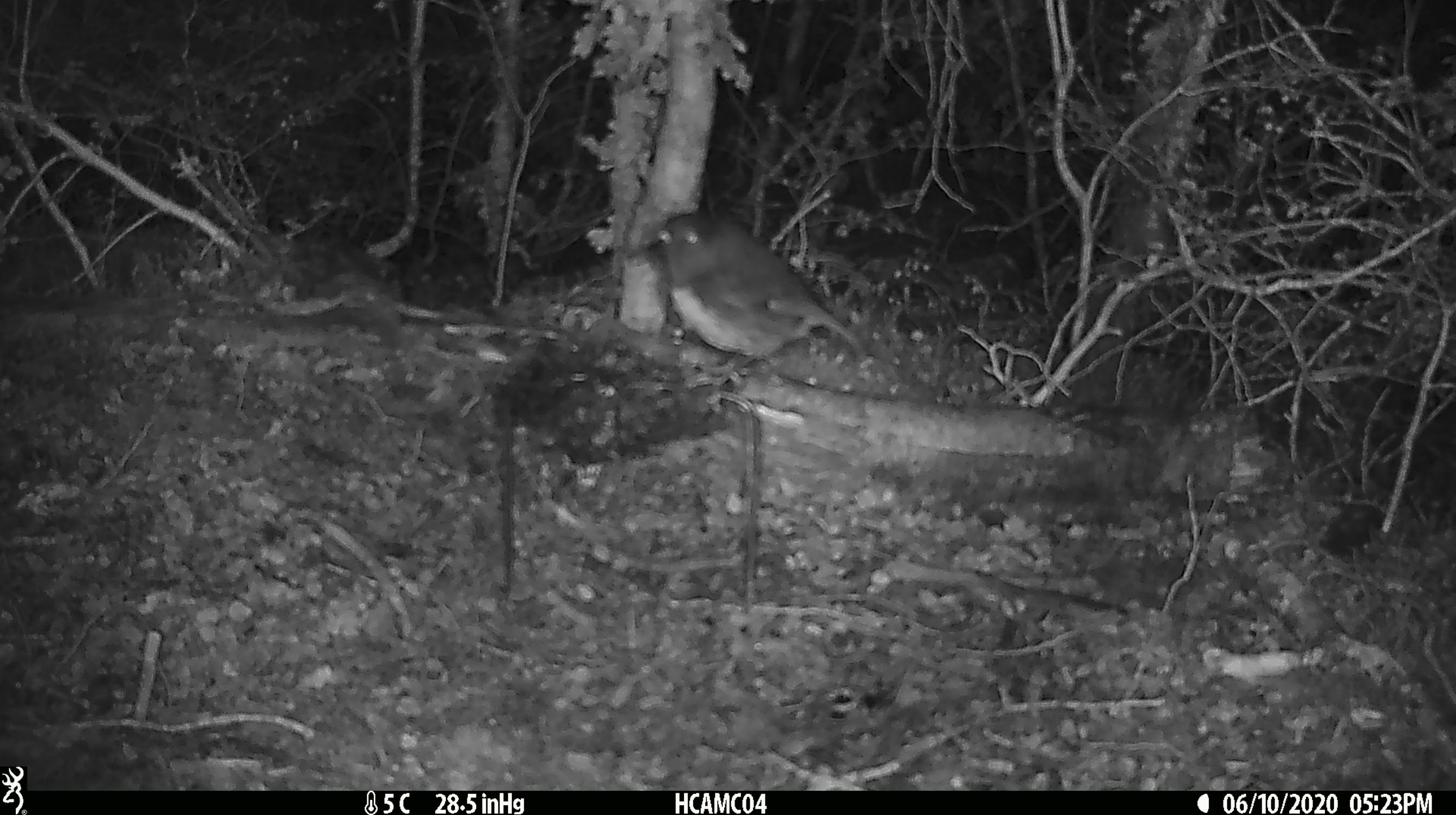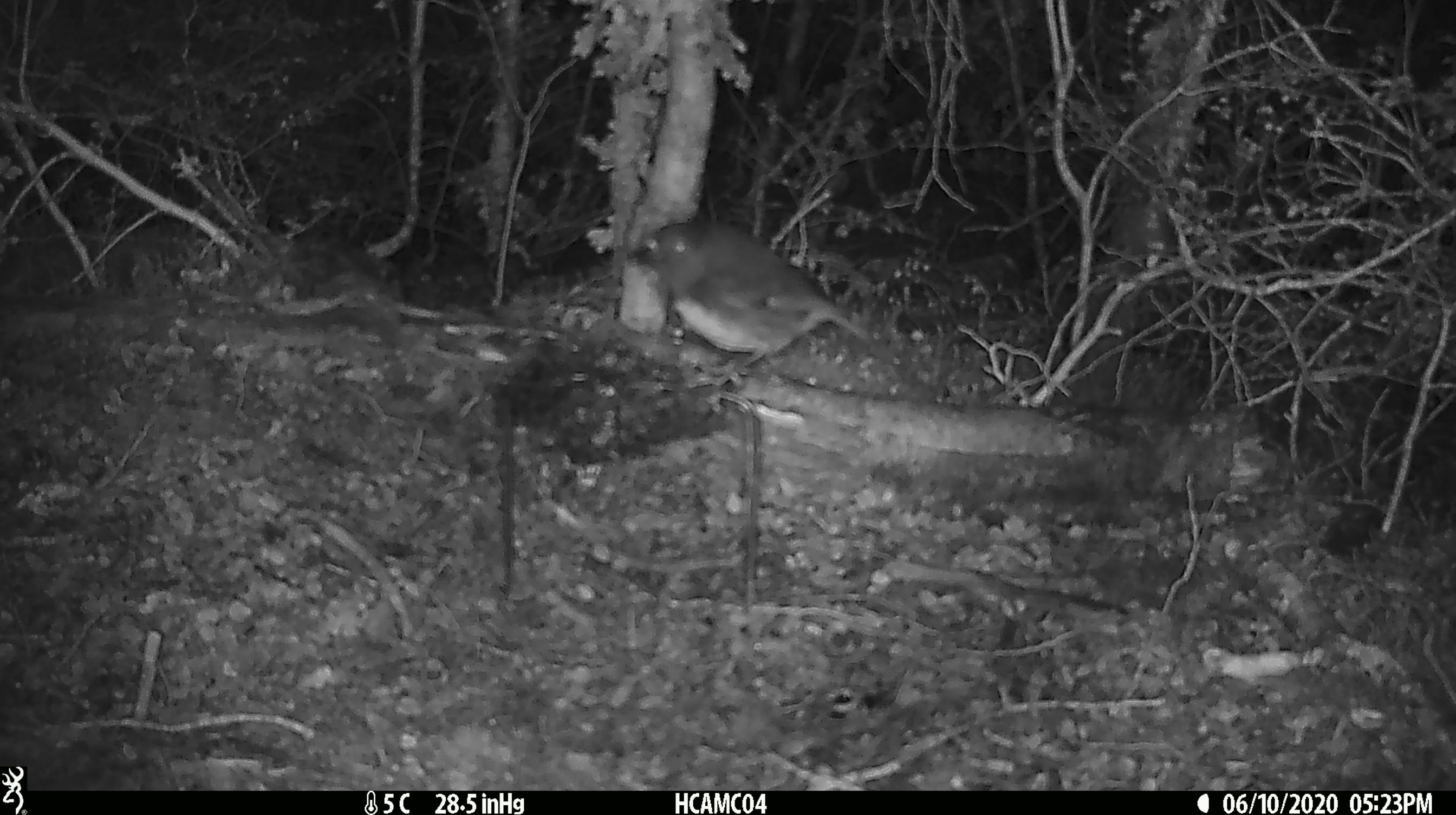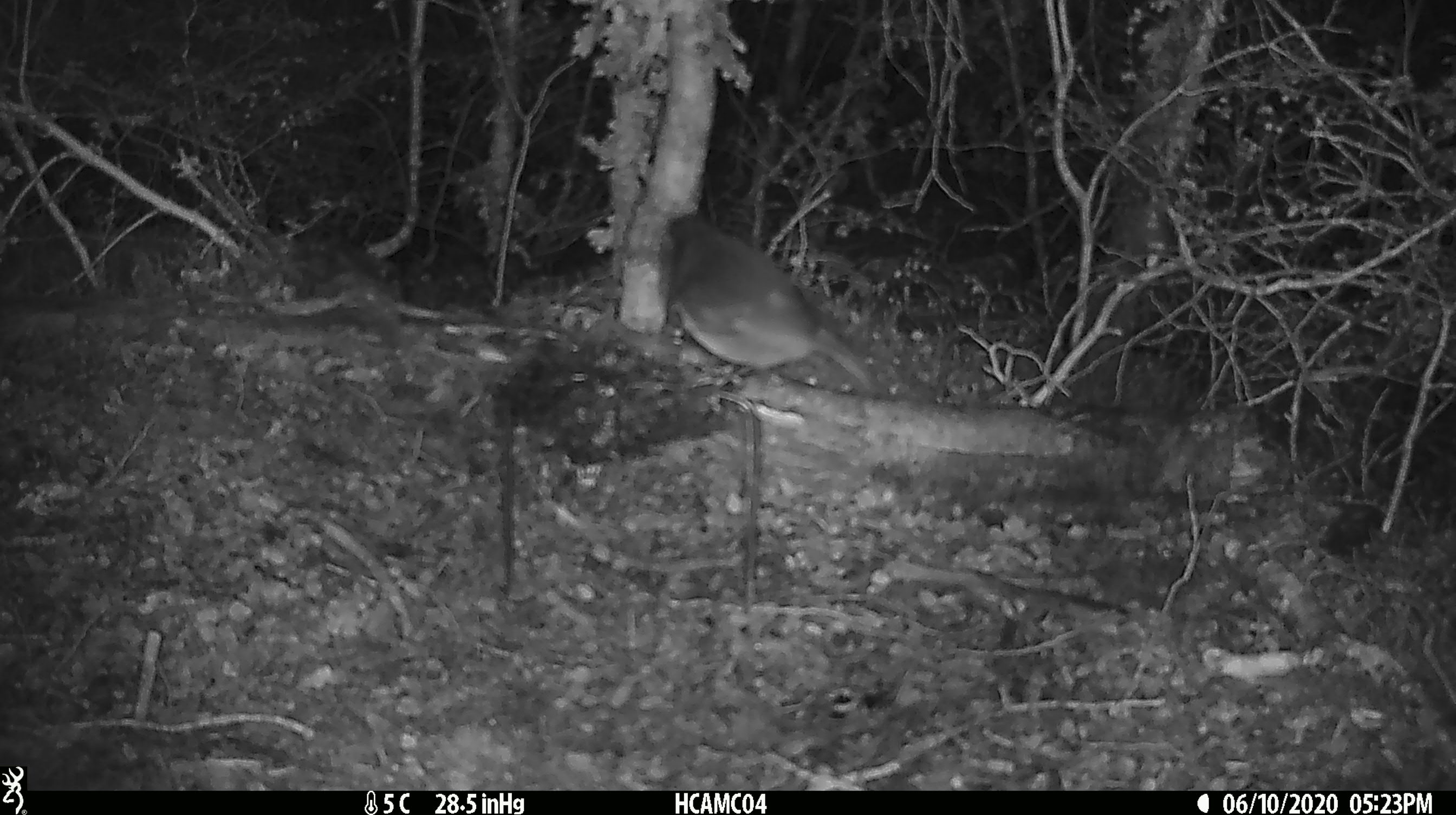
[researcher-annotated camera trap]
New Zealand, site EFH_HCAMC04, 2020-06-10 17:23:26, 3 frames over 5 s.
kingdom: Animalia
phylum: Chordata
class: Aves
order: Passeriformes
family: Petroicidae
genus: Petroica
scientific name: Petroica australis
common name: new zealand robin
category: robin